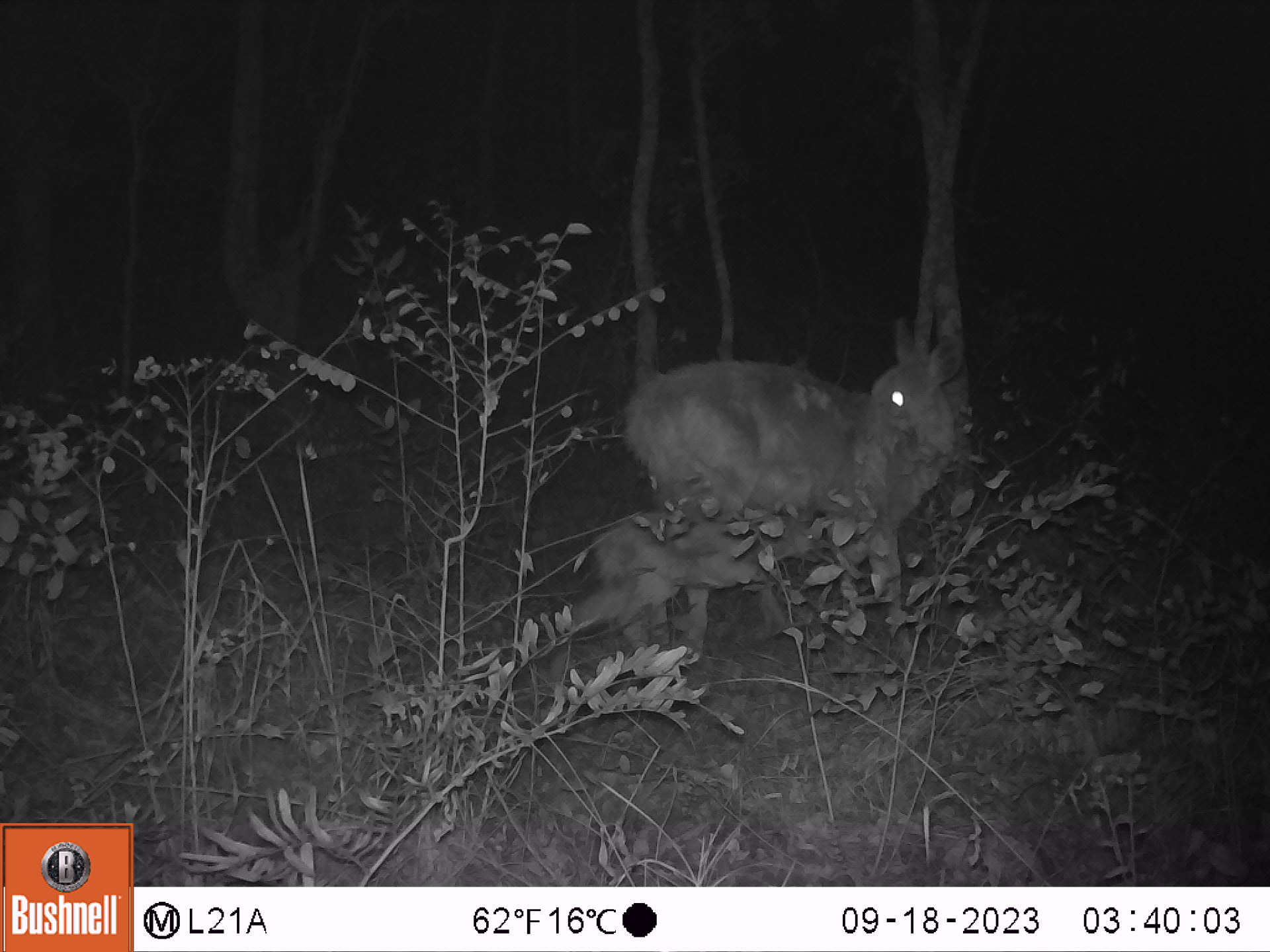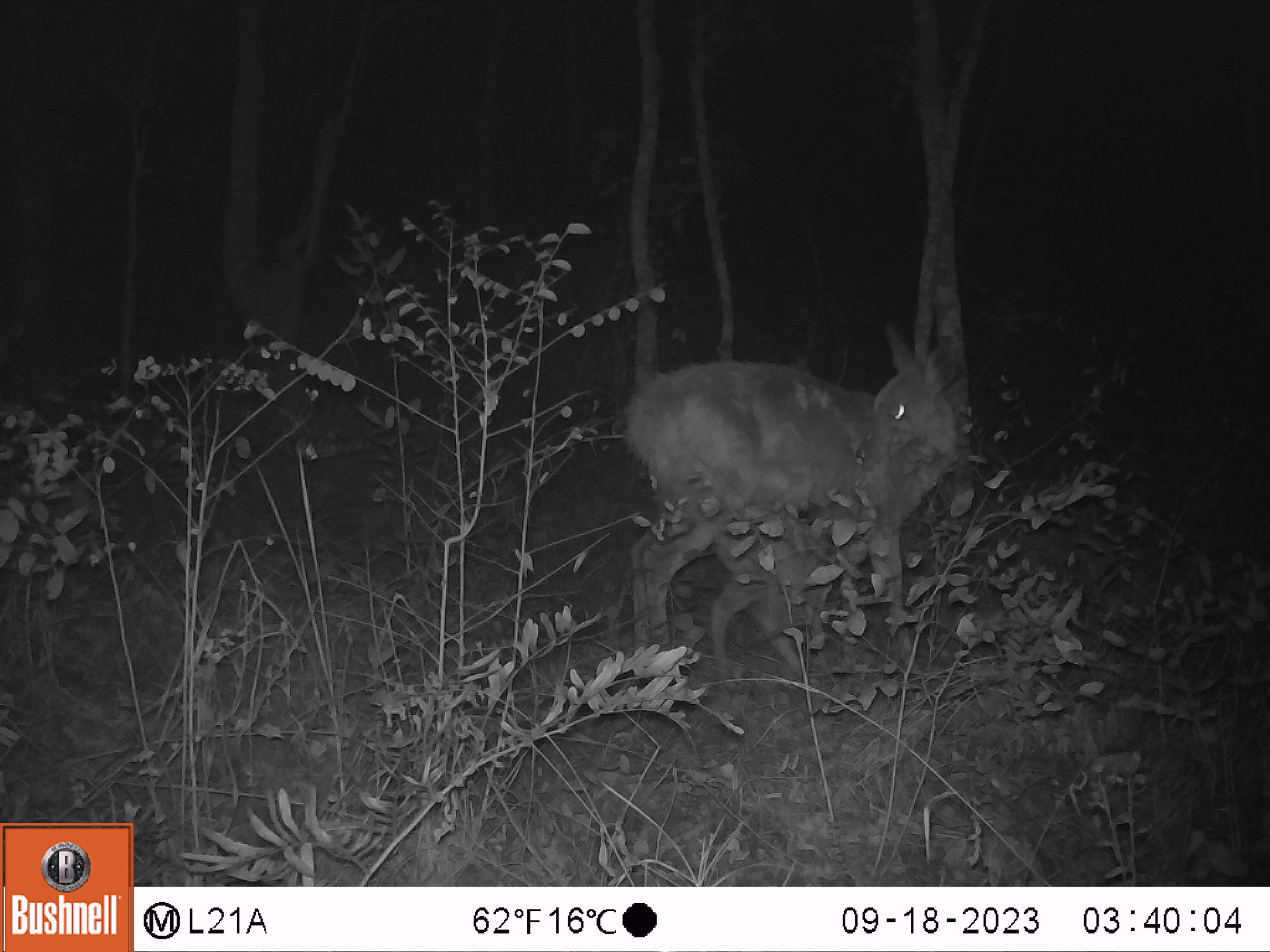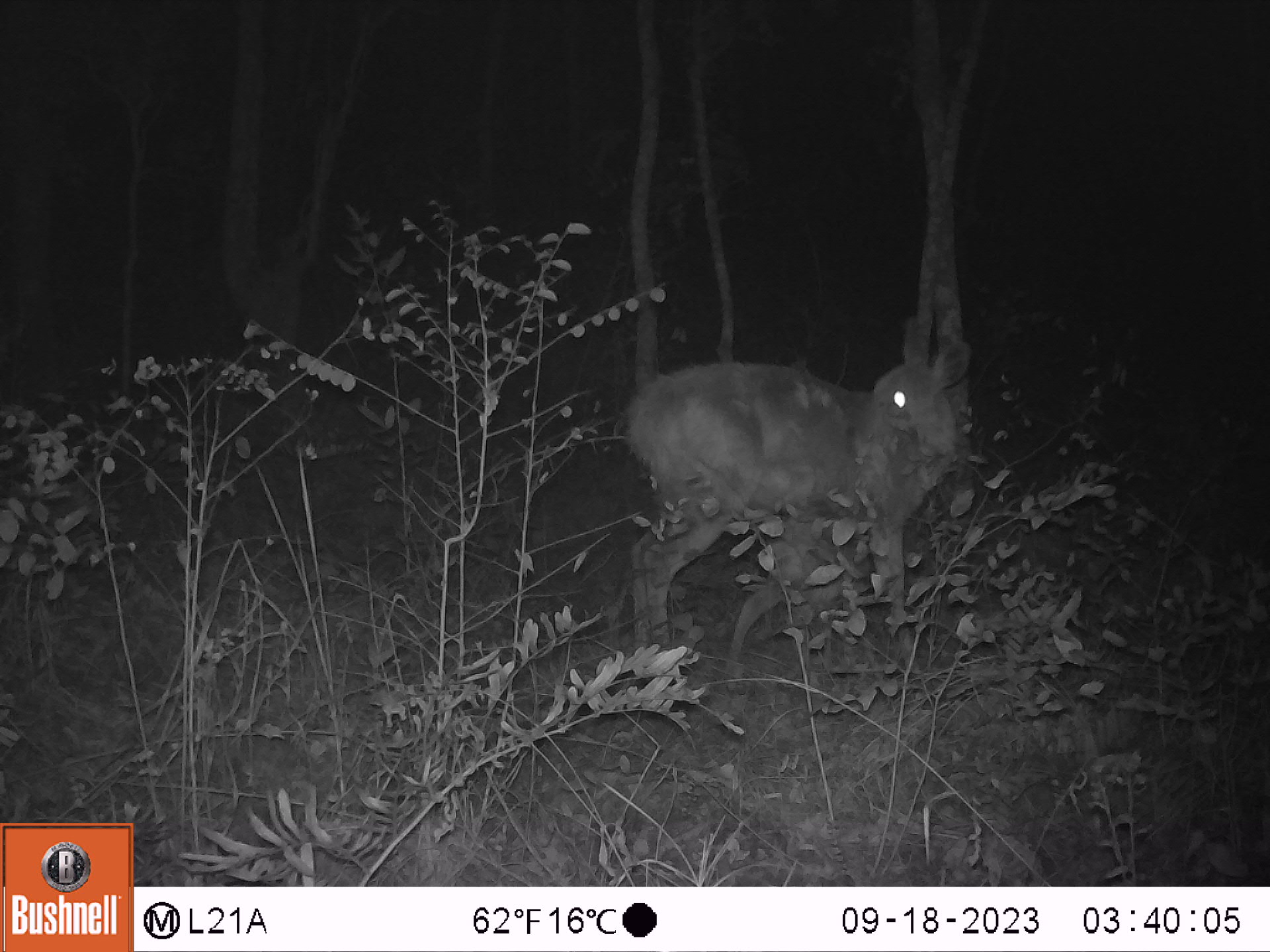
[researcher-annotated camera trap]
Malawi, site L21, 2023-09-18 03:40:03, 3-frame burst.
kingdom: Animalia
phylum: Chordata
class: Mammalia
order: Artiodactyla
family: Bovidae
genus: Tragelaphus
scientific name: Tragelaphus sylvaticus sylvaticus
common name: cape bushbuck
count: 2